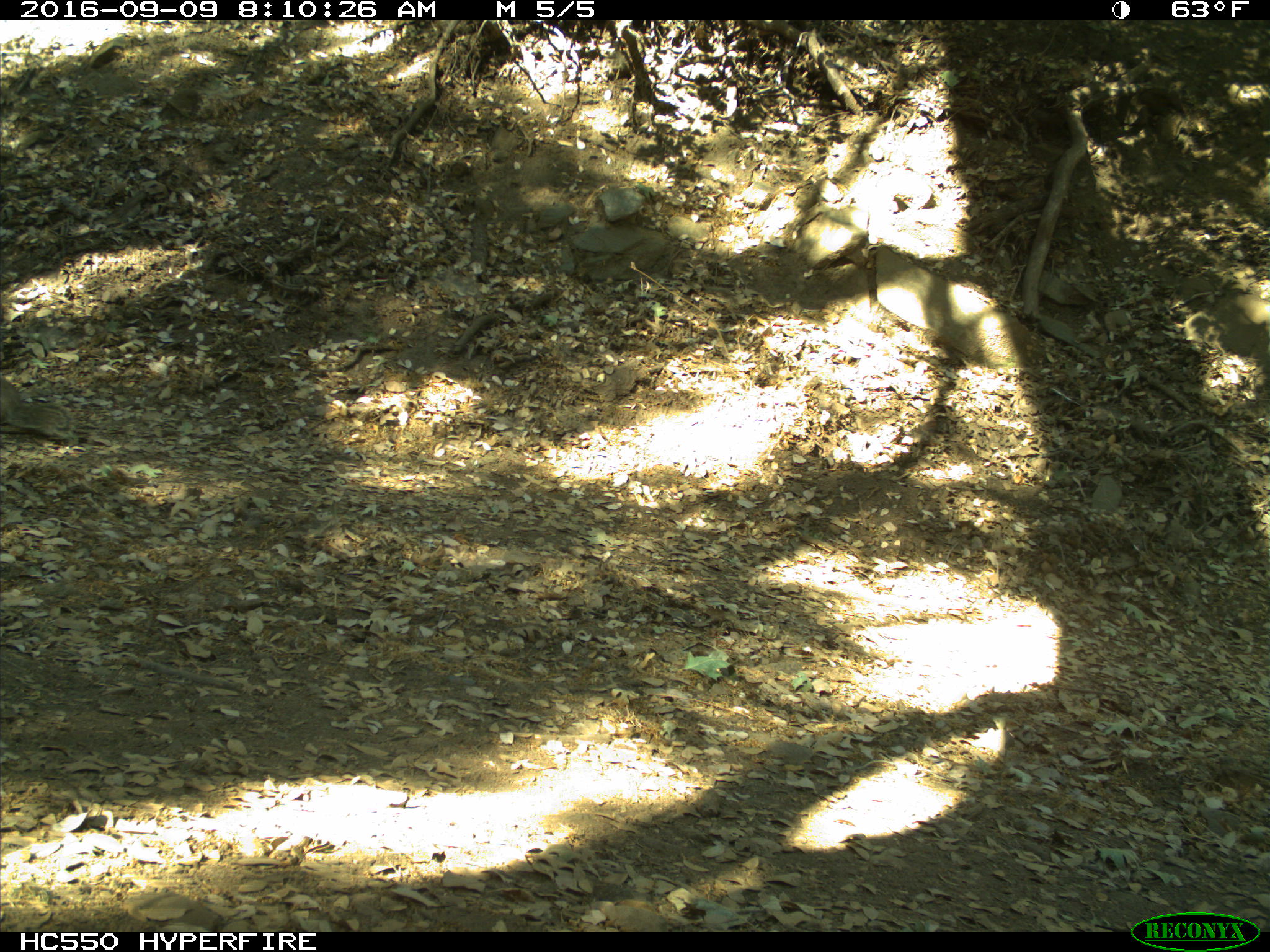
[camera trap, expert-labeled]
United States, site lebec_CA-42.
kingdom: Animalia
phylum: Chordata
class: Mammalia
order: Rodentia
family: Sciuridae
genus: Otospermophilus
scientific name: Otospermophilus beecheyi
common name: california ground squirrel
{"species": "Otospermophilus beecheyi (california ground squirrel)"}